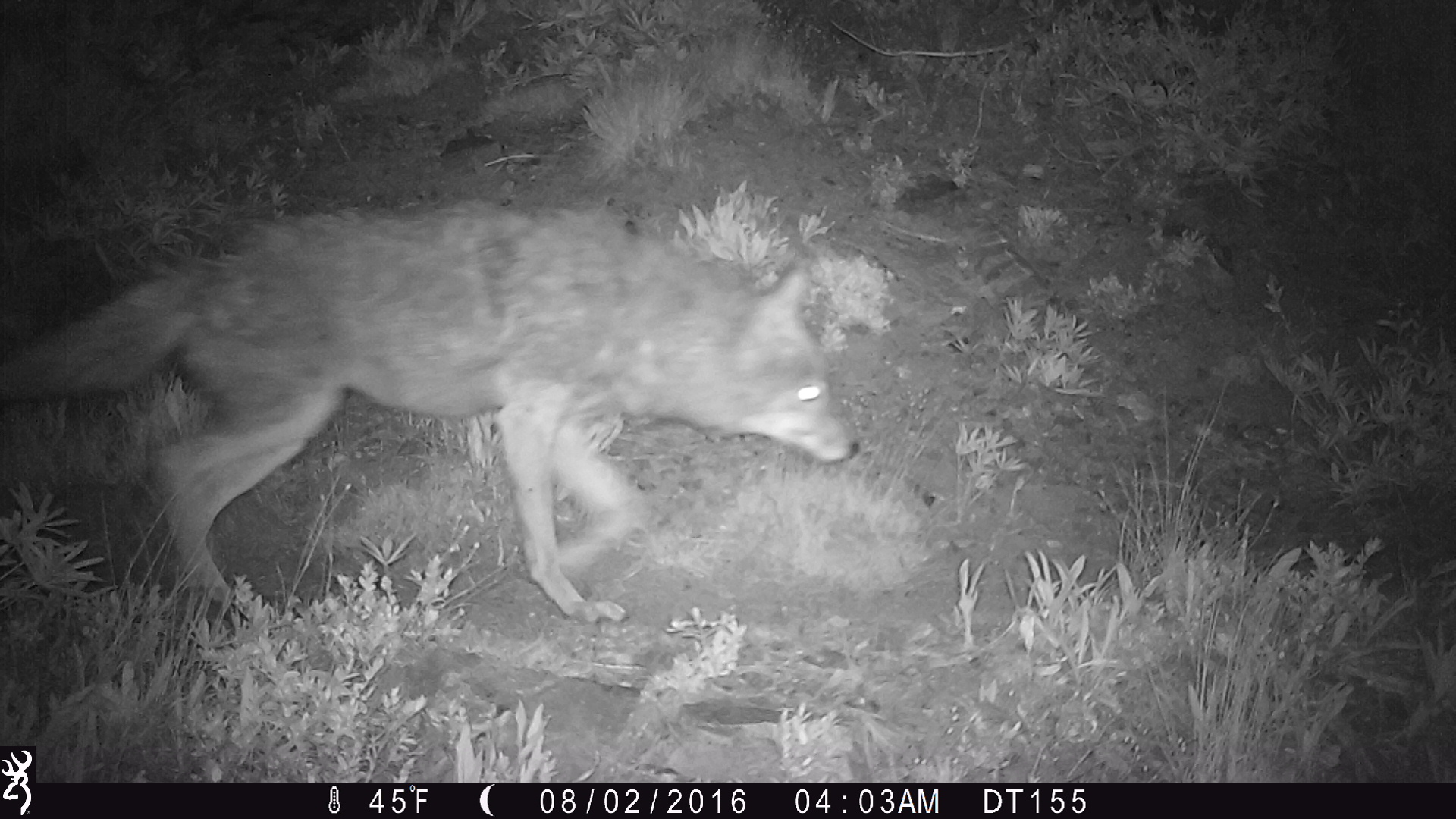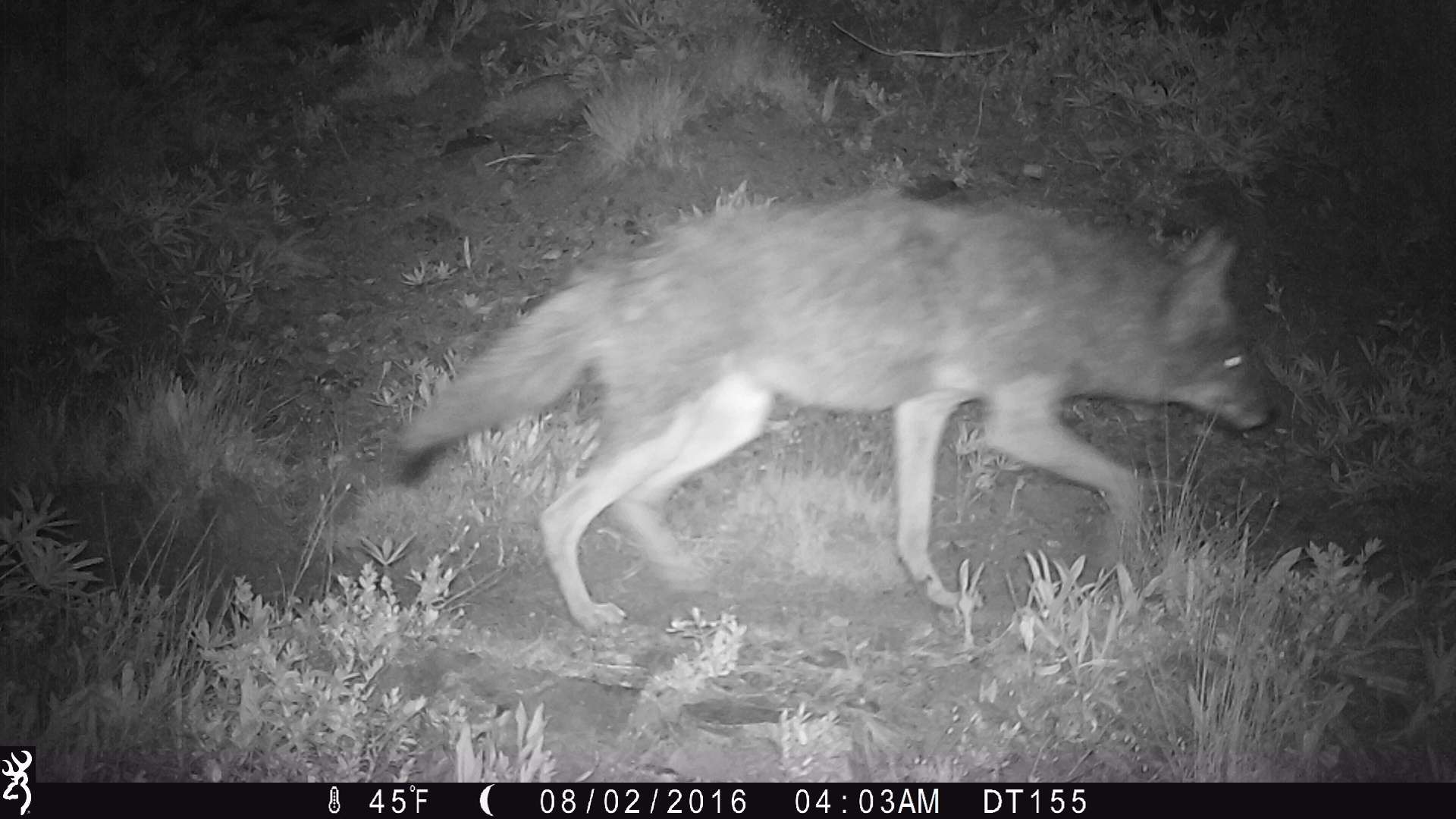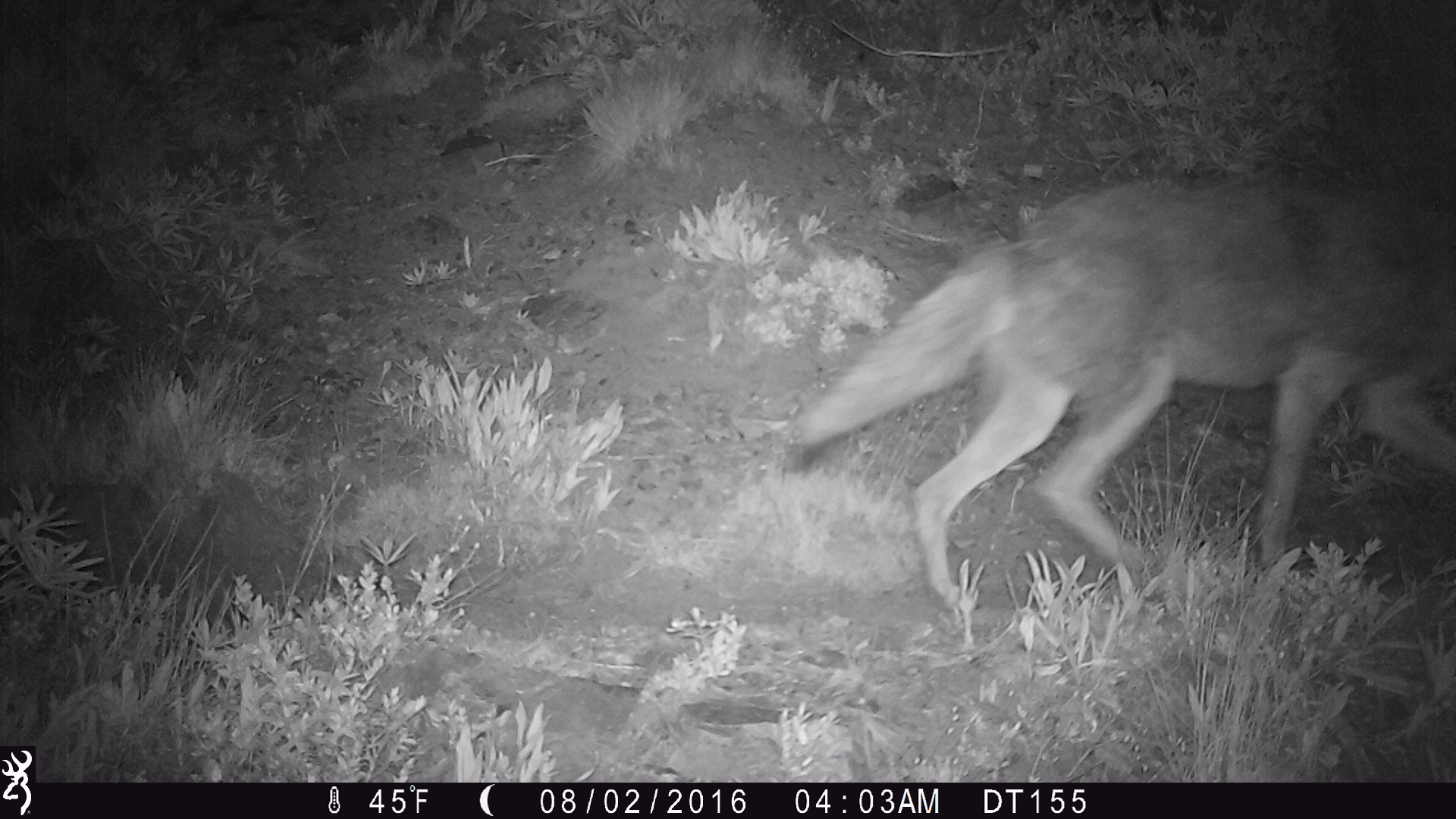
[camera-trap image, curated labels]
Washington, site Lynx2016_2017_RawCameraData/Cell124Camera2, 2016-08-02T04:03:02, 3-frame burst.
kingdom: Animalia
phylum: Chordata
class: Mammalia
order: Carnivora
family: Canidae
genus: Canis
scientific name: Canis latrans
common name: coyote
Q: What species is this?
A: Canis latrans (coyote).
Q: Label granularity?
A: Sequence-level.